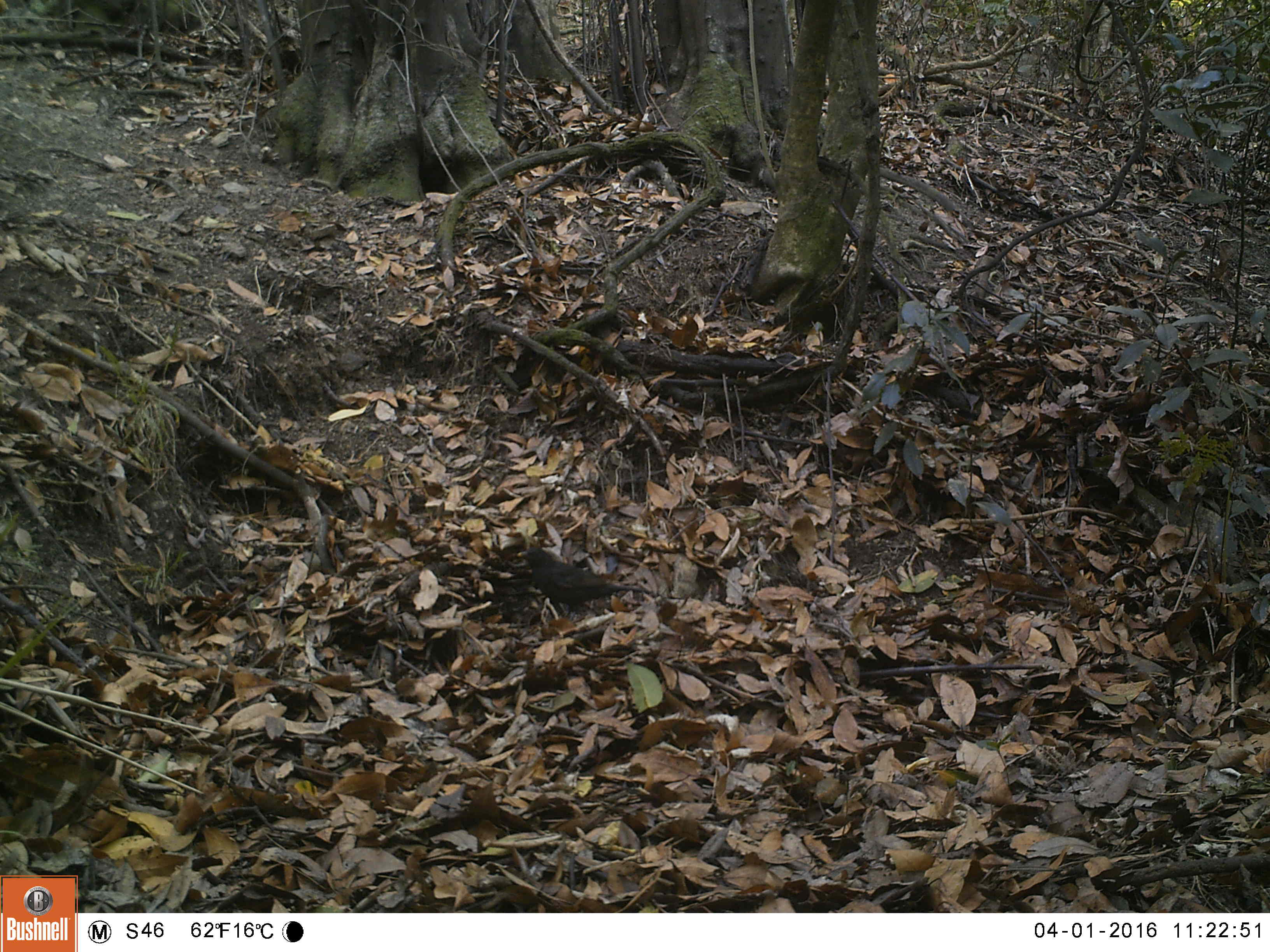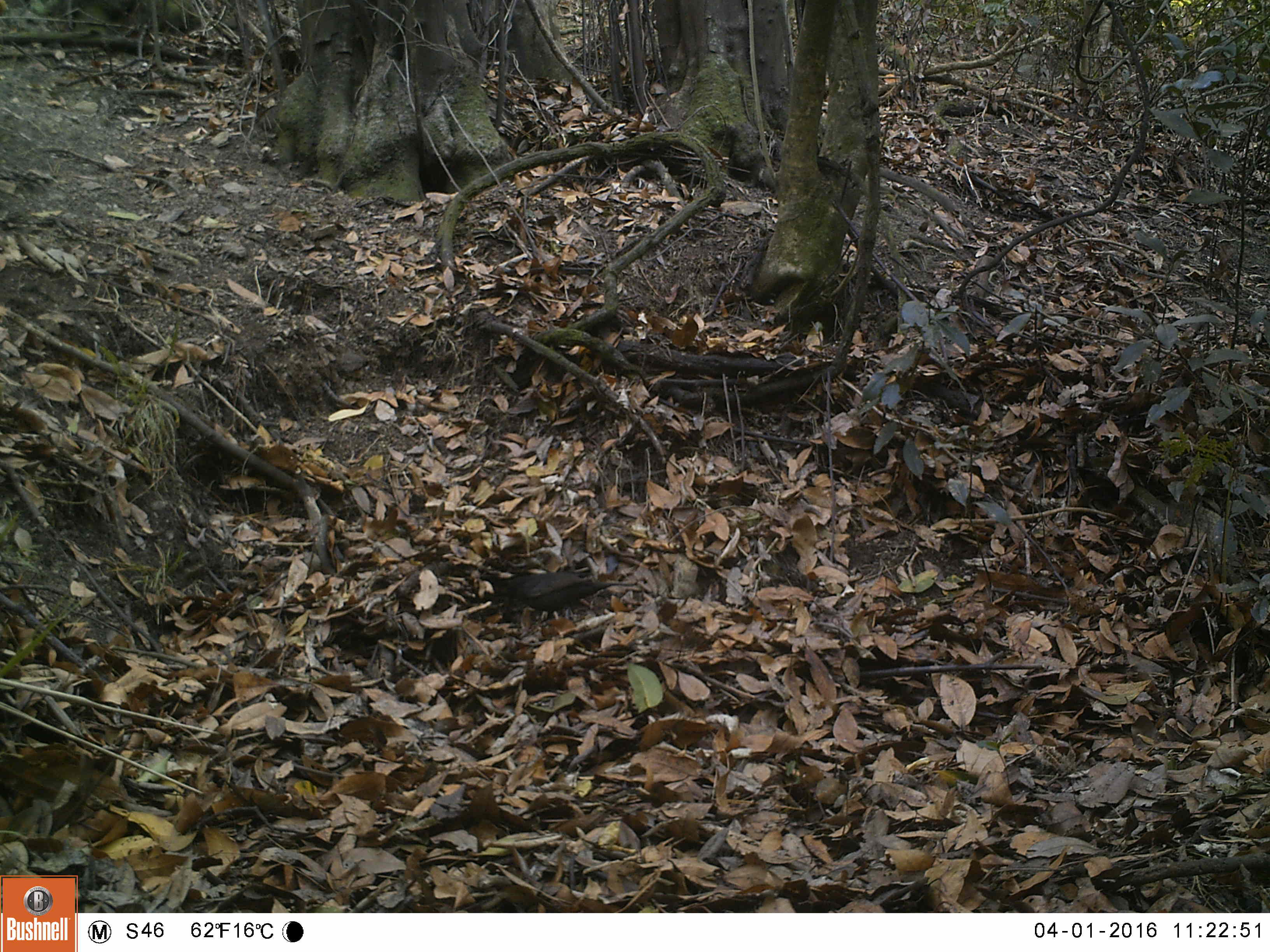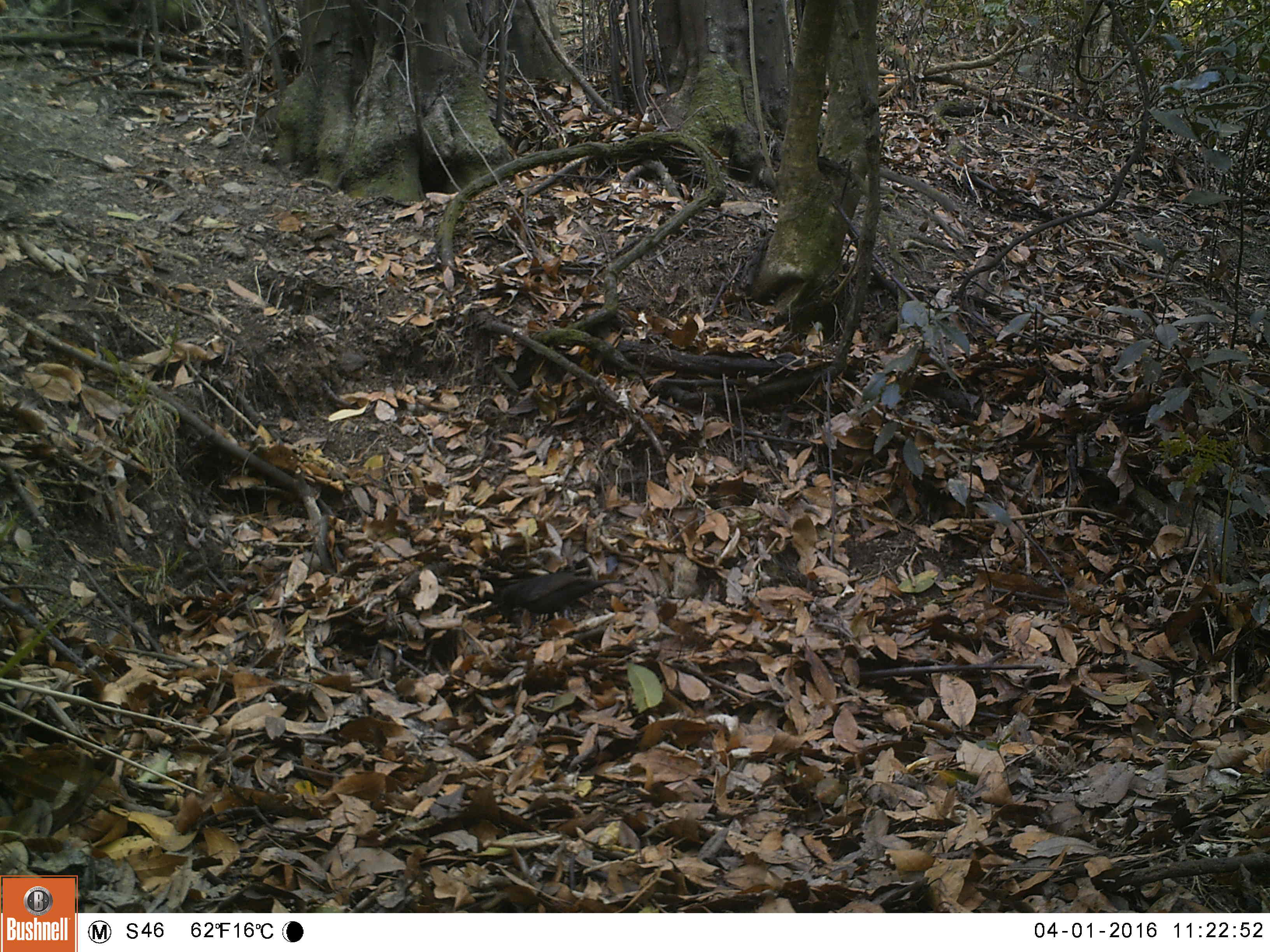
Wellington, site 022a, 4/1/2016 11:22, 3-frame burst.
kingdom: Animalia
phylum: Chordata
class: Aves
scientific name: Aves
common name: bird